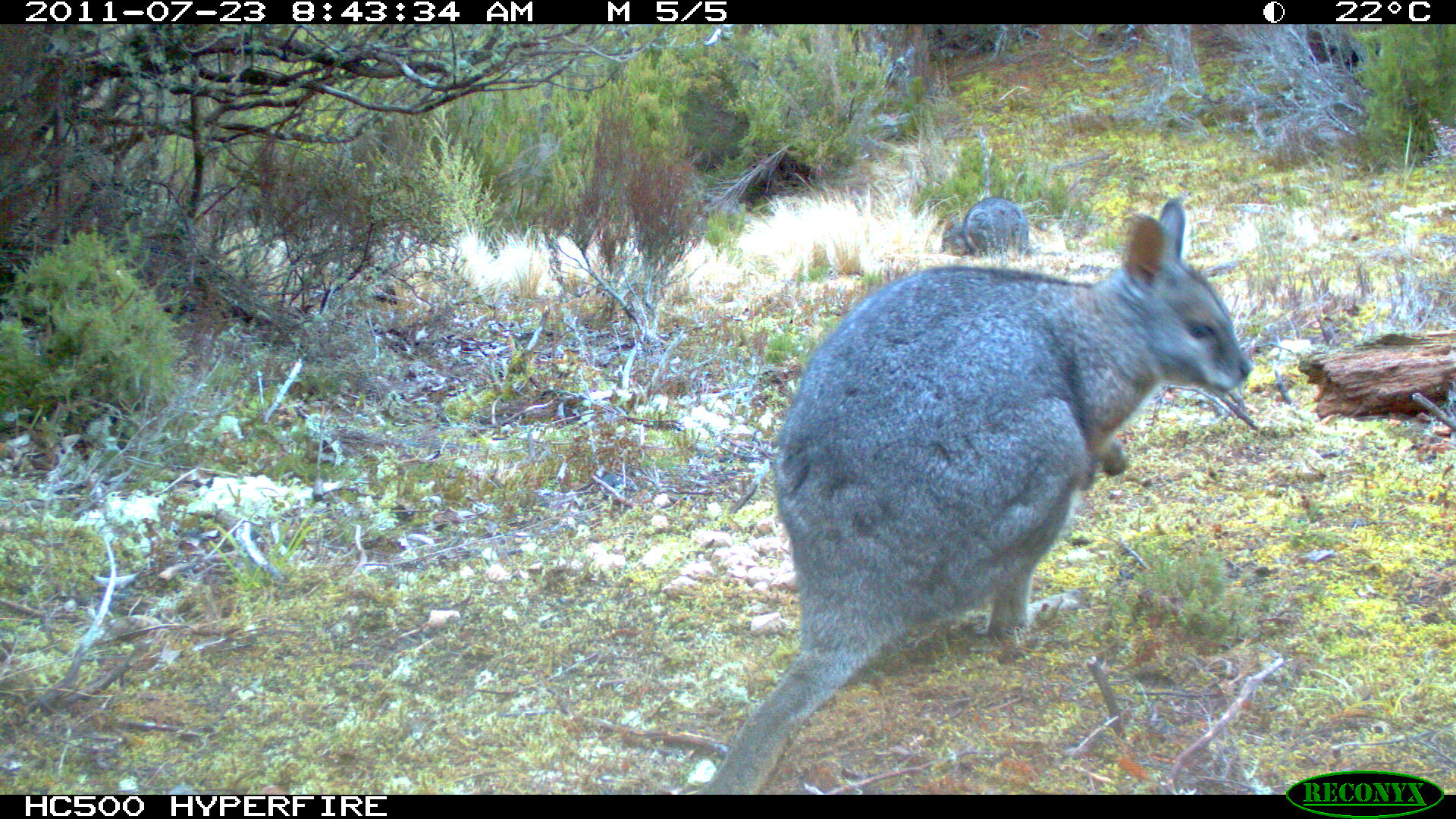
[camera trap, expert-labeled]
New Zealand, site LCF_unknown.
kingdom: Animalia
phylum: Chordata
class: Mammalia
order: Diprotodontia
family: Macropodidae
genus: Notamacropus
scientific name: Notamacropus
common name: wallaby